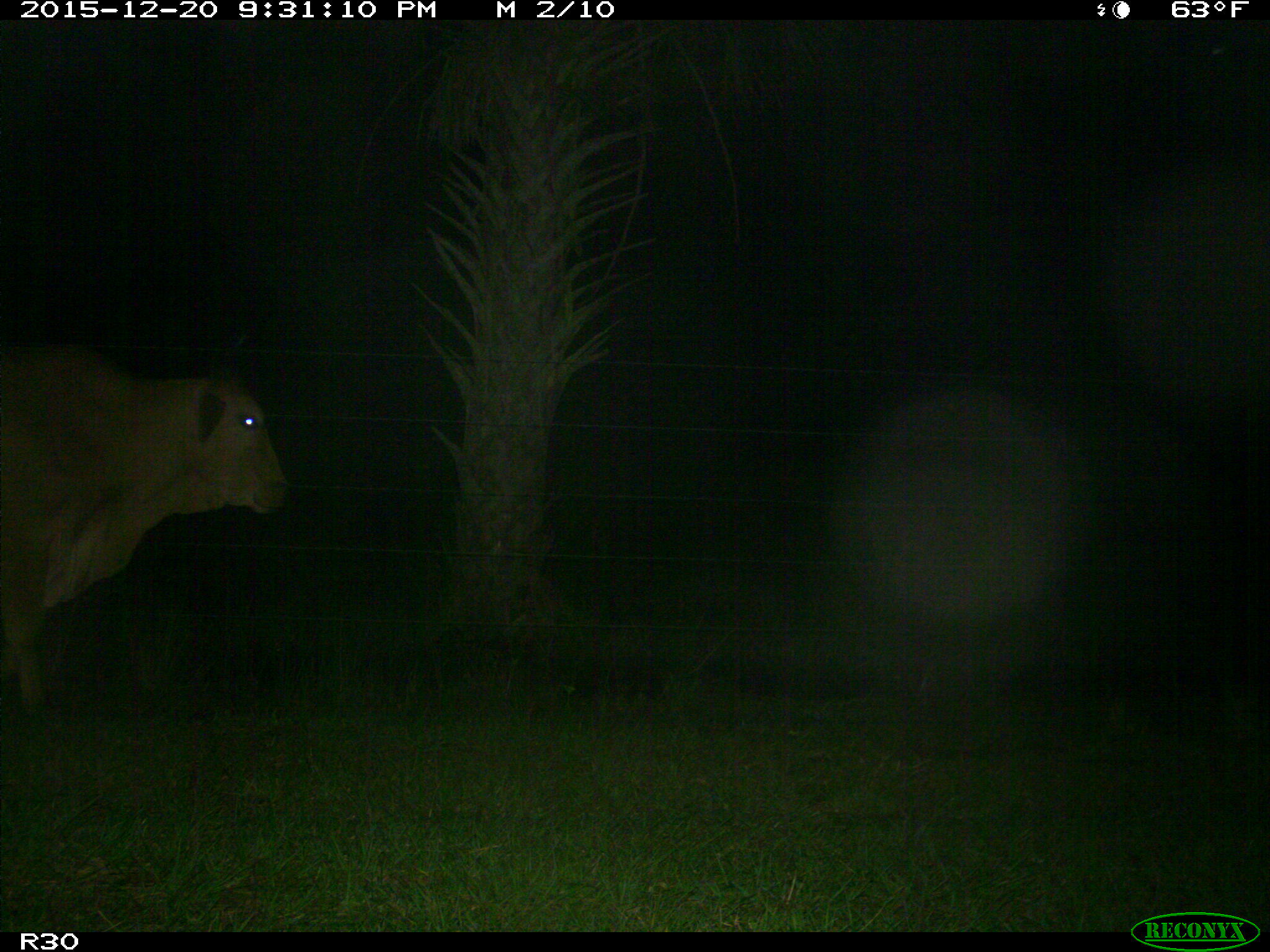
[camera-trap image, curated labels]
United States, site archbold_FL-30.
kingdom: Animalia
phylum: Chordata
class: Mammalia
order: Artiodactyla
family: Bovidae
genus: Bos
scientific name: Bos taurus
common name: domestic cow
Bos taurus (domestic cow).